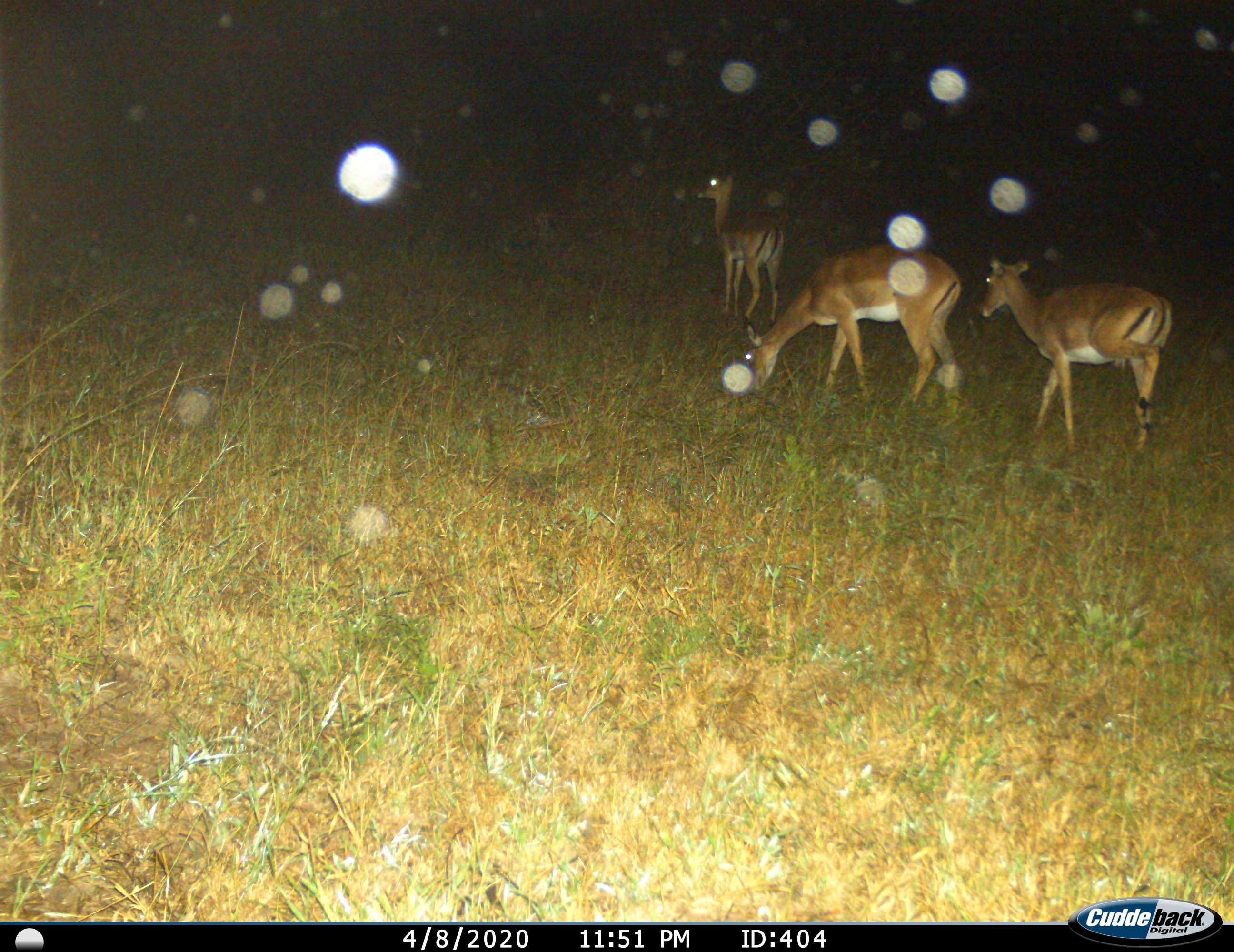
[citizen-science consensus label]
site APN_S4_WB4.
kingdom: Animalia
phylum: Chordata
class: Mammalia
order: Artiodactyla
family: Bovidae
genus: Aepyceros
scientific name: Aepyceros melampus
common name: impala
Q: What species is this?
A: Impala (Aepyceros melampus).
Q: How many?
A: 3.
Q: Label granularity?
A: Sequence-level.